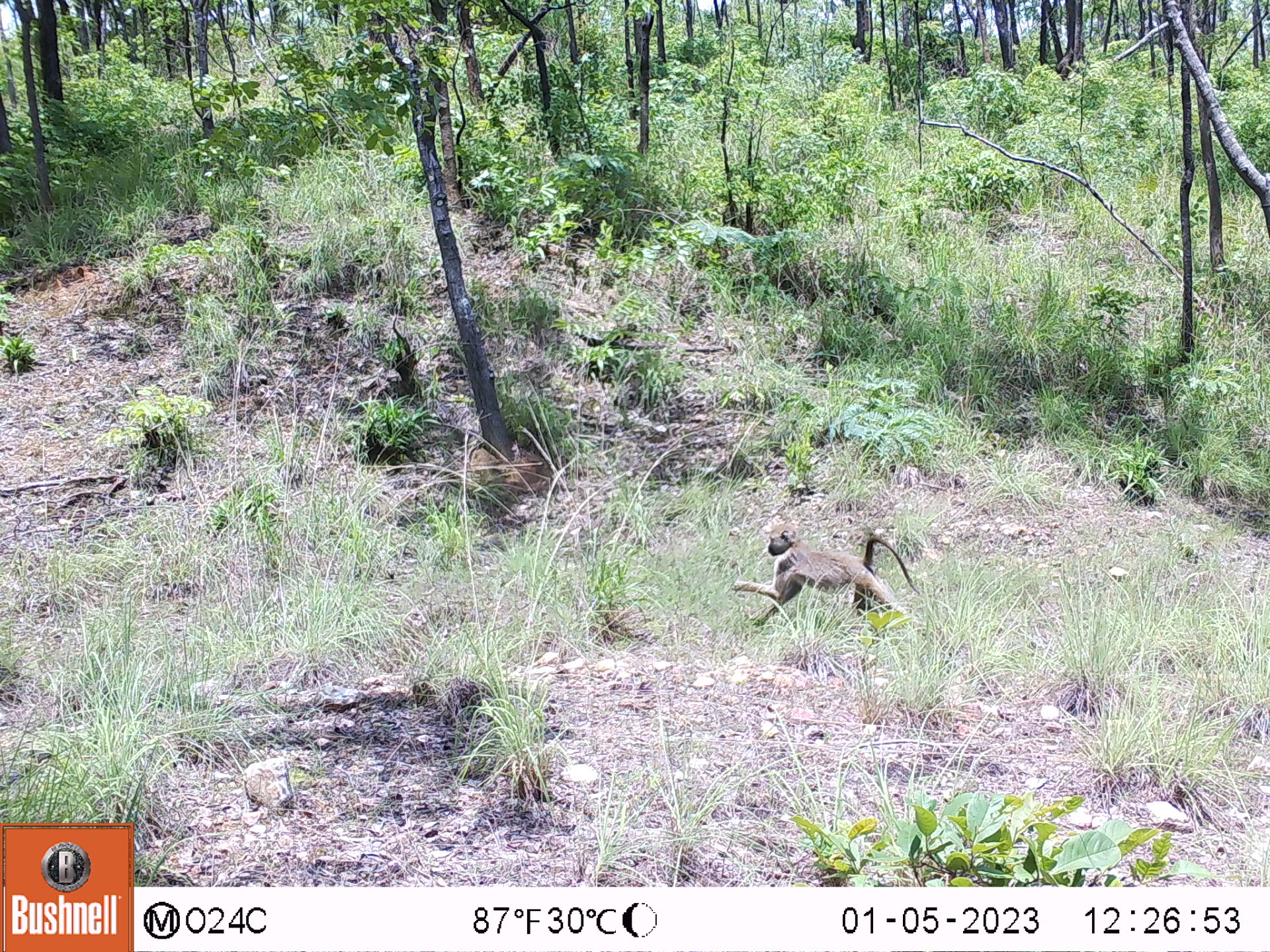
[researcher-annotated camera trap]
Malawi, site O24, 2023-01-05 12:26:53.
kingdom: Animalia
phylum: Chordata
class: Mammalia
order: Primates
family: Cercopithecidae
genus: Papio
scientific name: Papio cynocephalus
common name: yellow baboon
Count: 1.